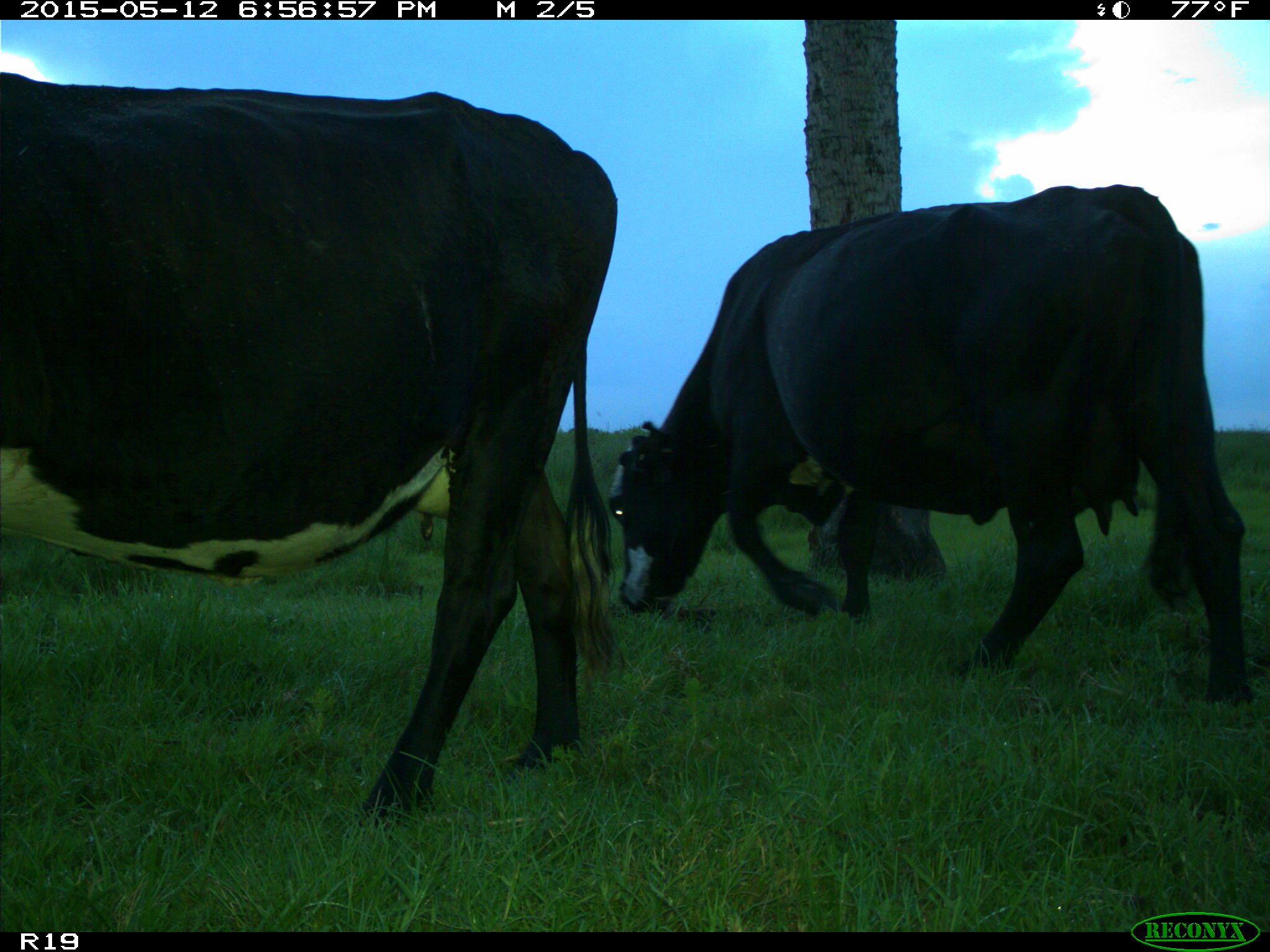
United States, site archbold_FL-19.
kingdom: Animalia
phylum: Chordata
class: Mammalia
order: Artiodactyla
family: Bovidae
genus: Bos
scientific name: Bos taurus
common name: domestic cow